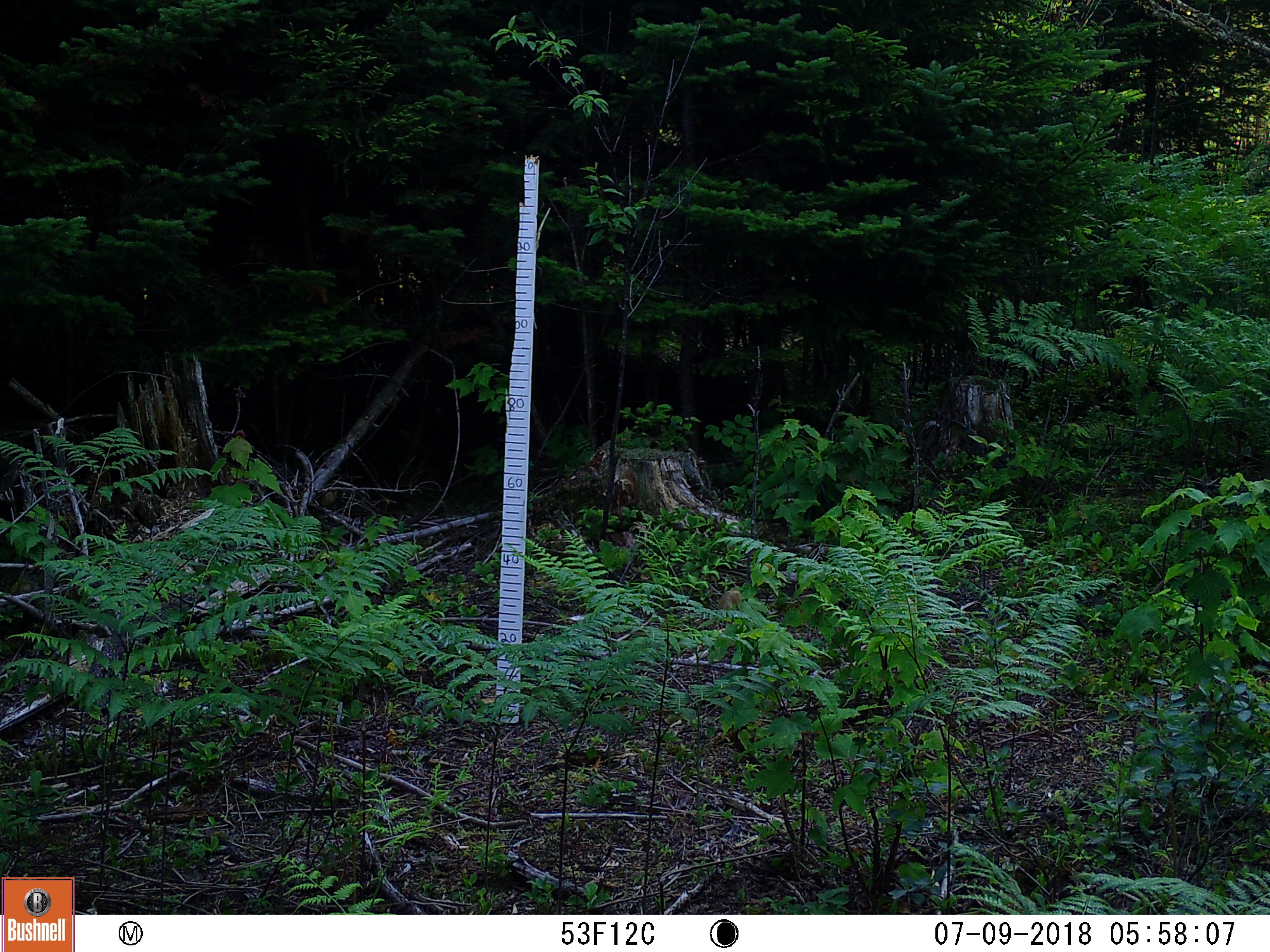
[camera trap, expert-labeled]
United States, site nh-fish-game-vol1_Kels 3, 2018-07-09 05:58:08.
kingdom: Animalia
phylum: Chordata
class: Mammalia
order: Artiodactyla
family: Cervidae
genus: Odocoileus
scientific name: Odocoileus virginianus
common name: white-tailed deer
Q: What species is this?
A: White-tailed deer (Odocoileus virginianus).